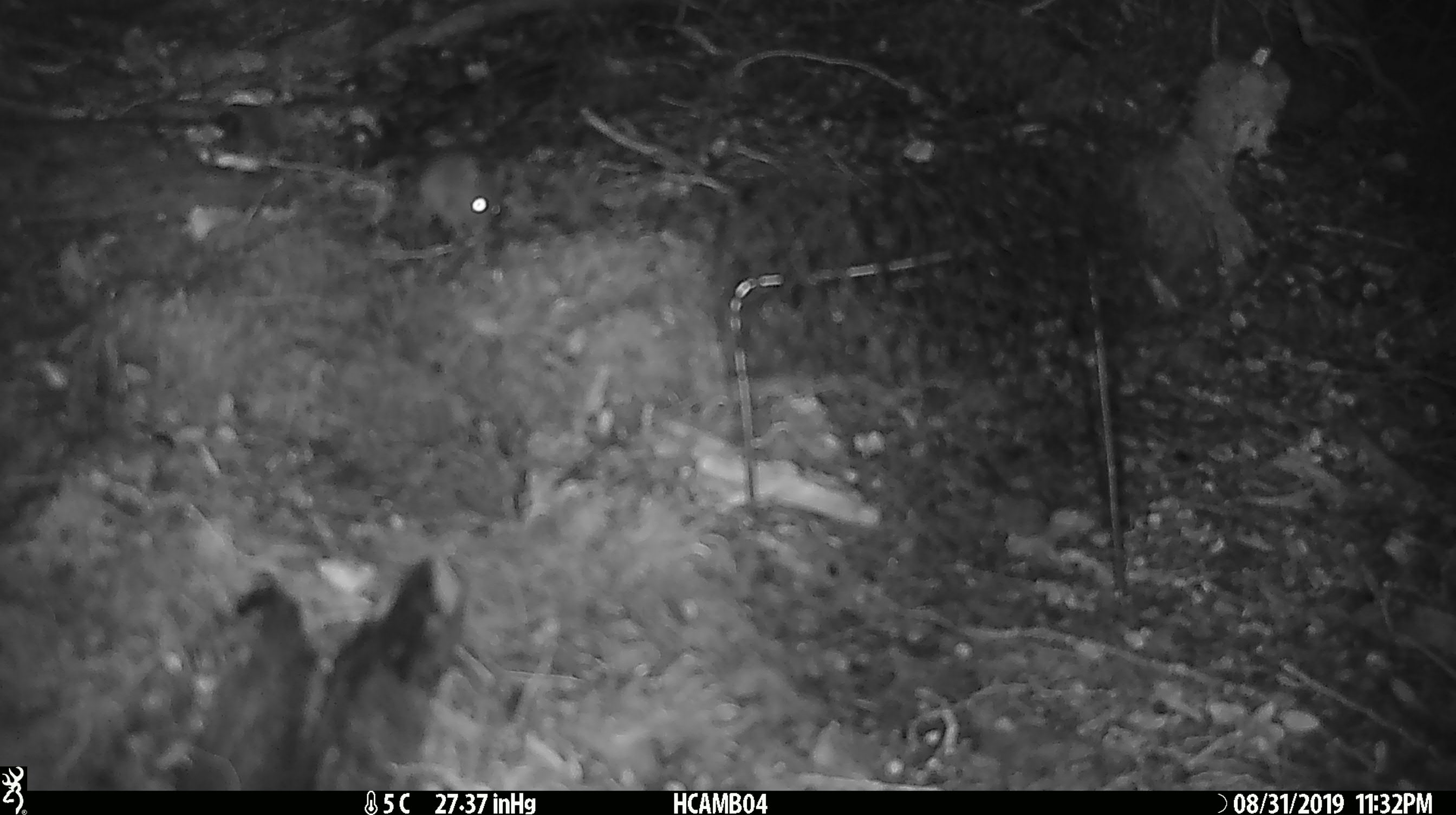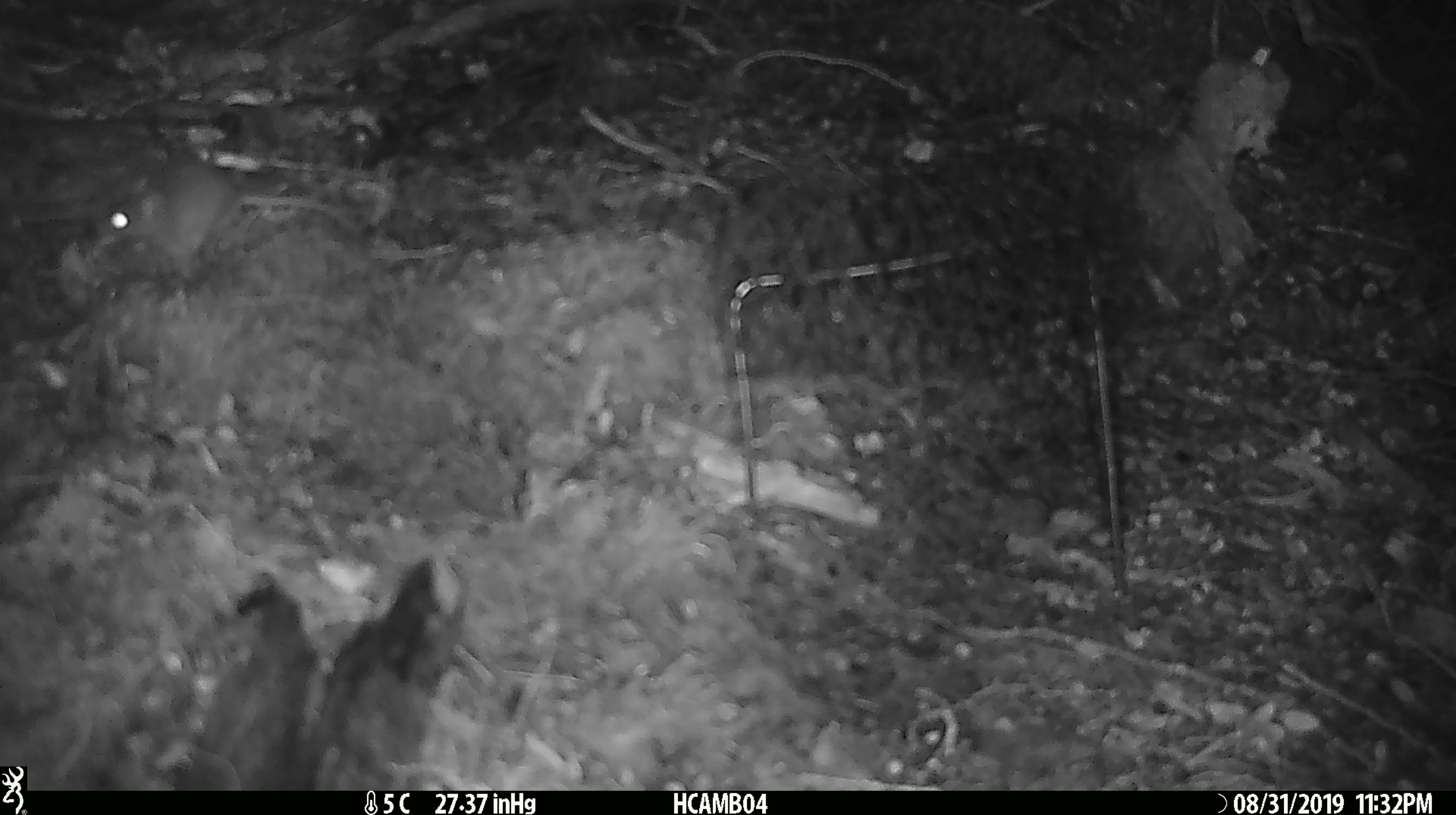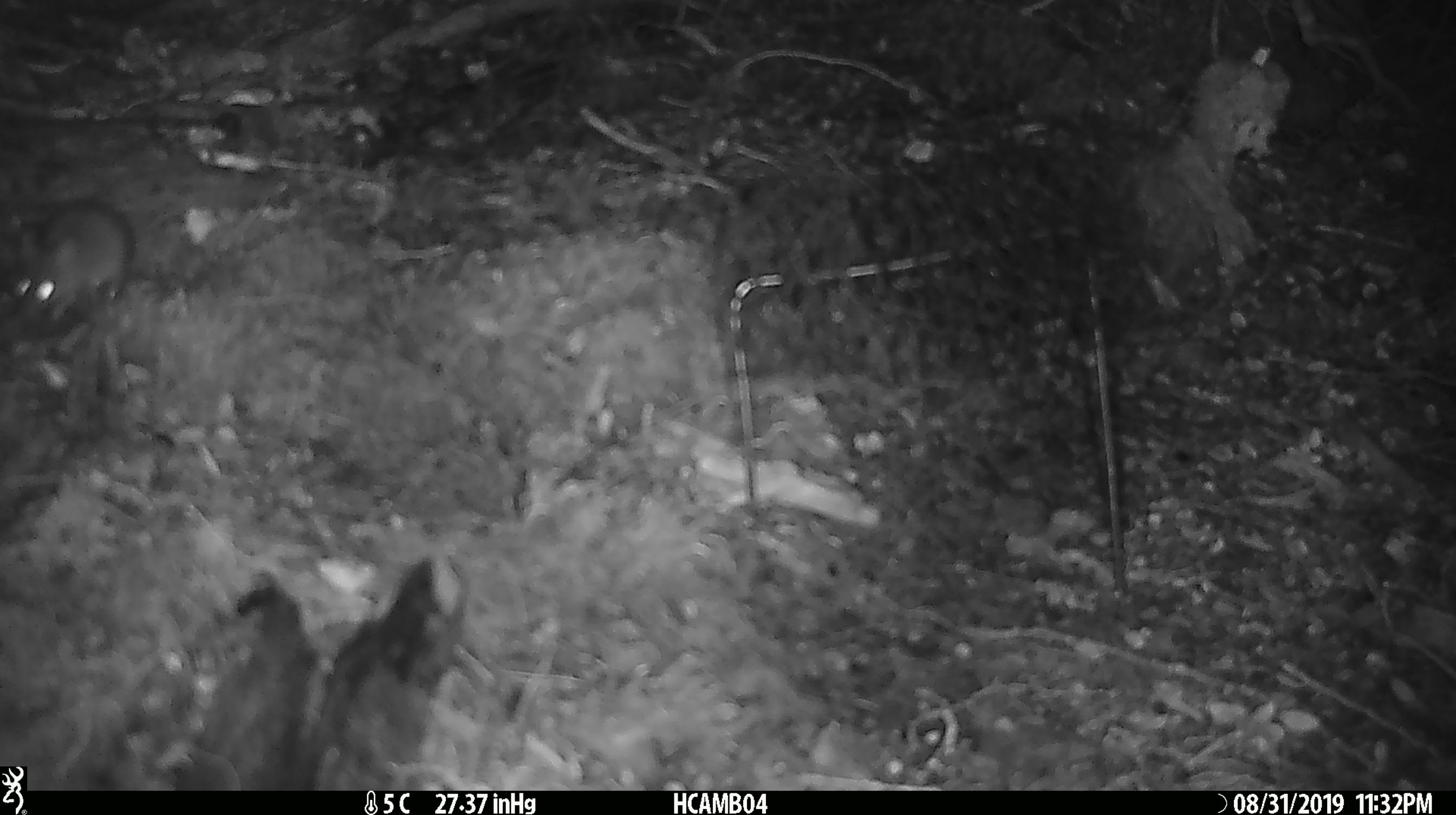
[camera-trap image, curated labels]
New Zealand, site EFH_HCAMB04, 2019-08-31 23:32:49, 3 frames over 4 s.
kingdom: Animalia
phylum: Chordata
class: Mammalia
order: Rodentia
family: Muridae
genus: Mus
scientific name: Mus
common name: mouse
Mouse (Mus).